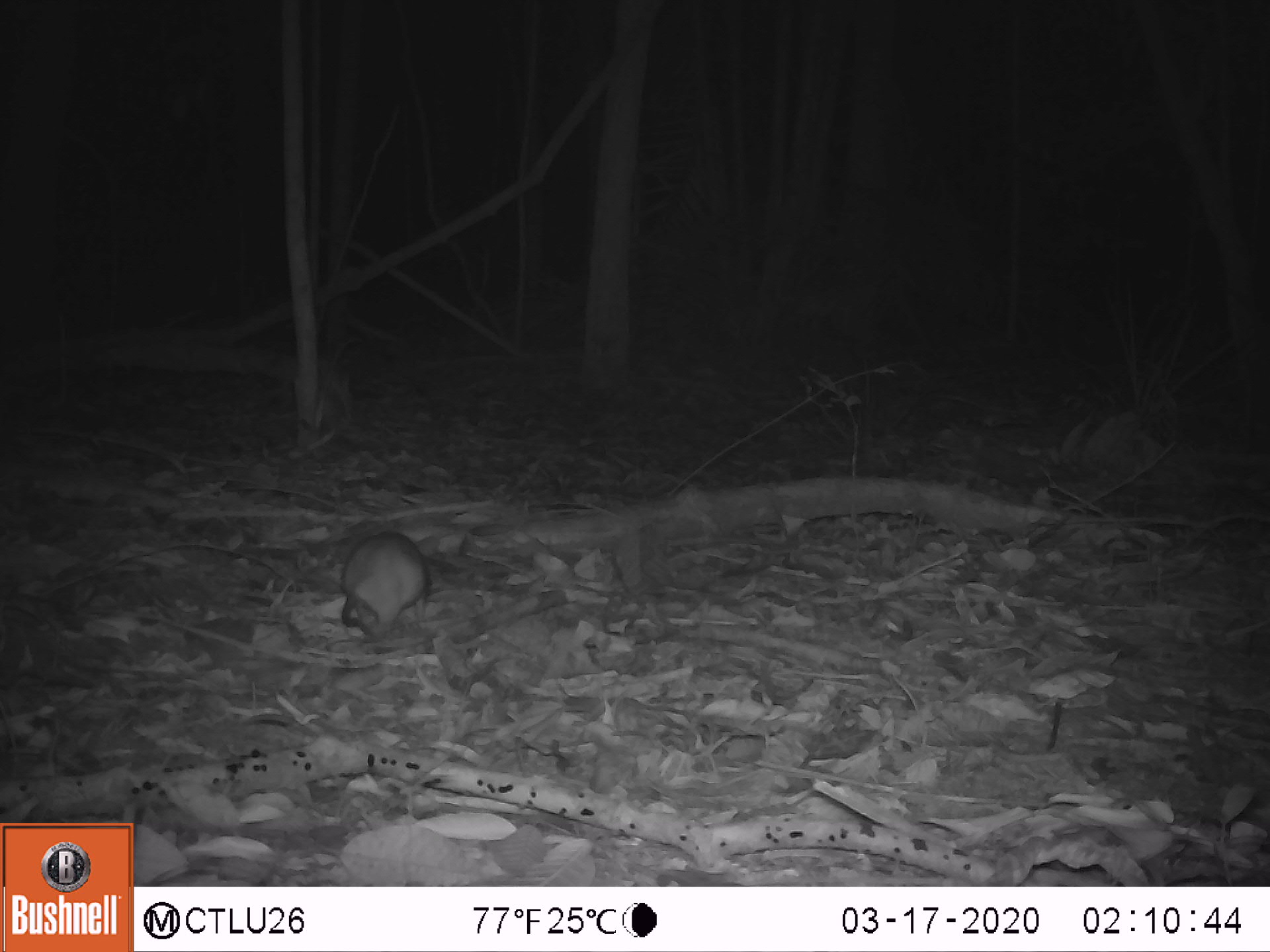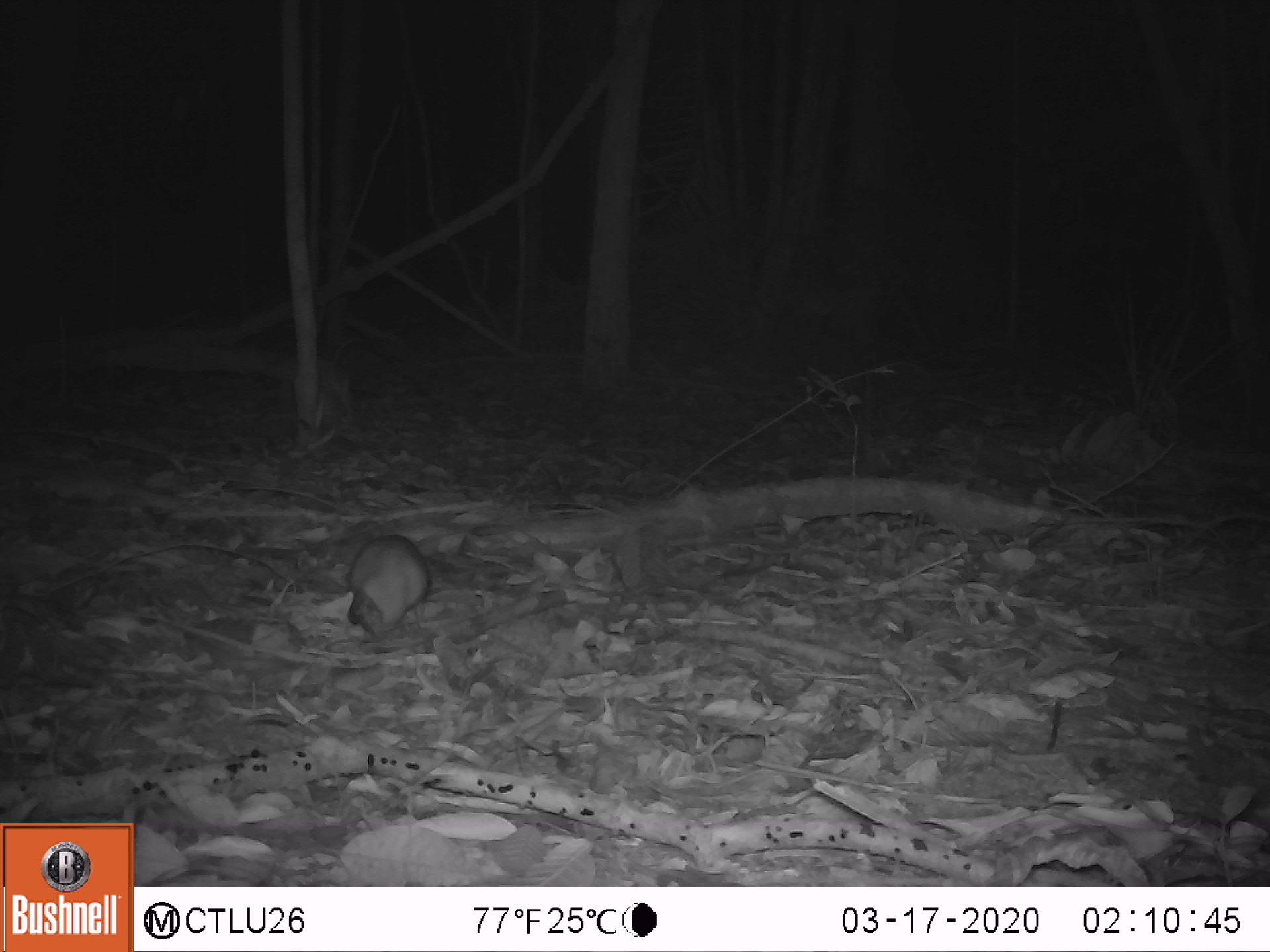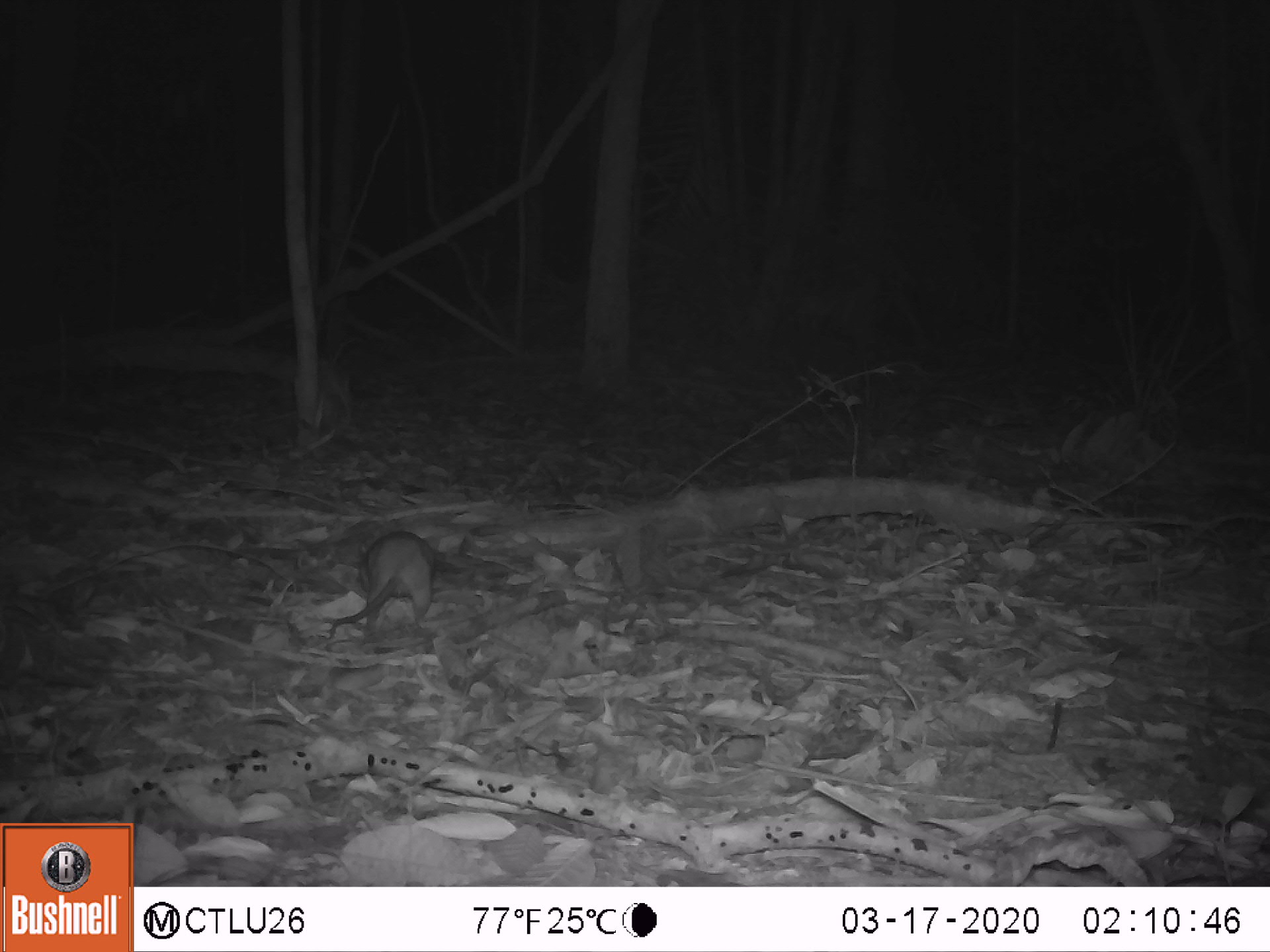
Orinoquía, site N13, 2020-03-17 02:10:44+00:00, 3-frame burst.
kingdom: Animalia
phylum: Chordata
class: Mammalia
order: Rodentia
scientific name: Rodentia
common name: rodent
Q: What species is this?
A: Rodent (Rodentia).